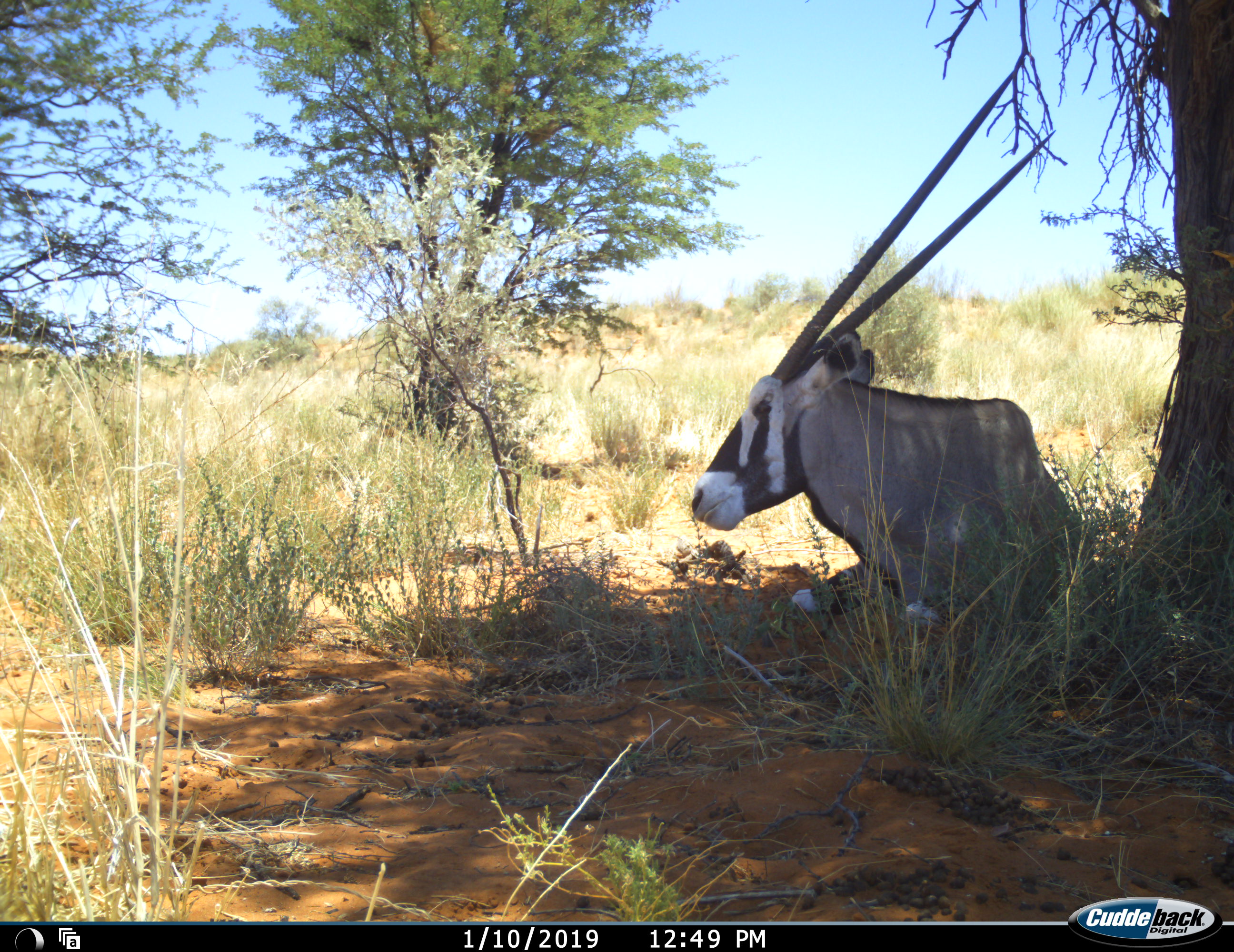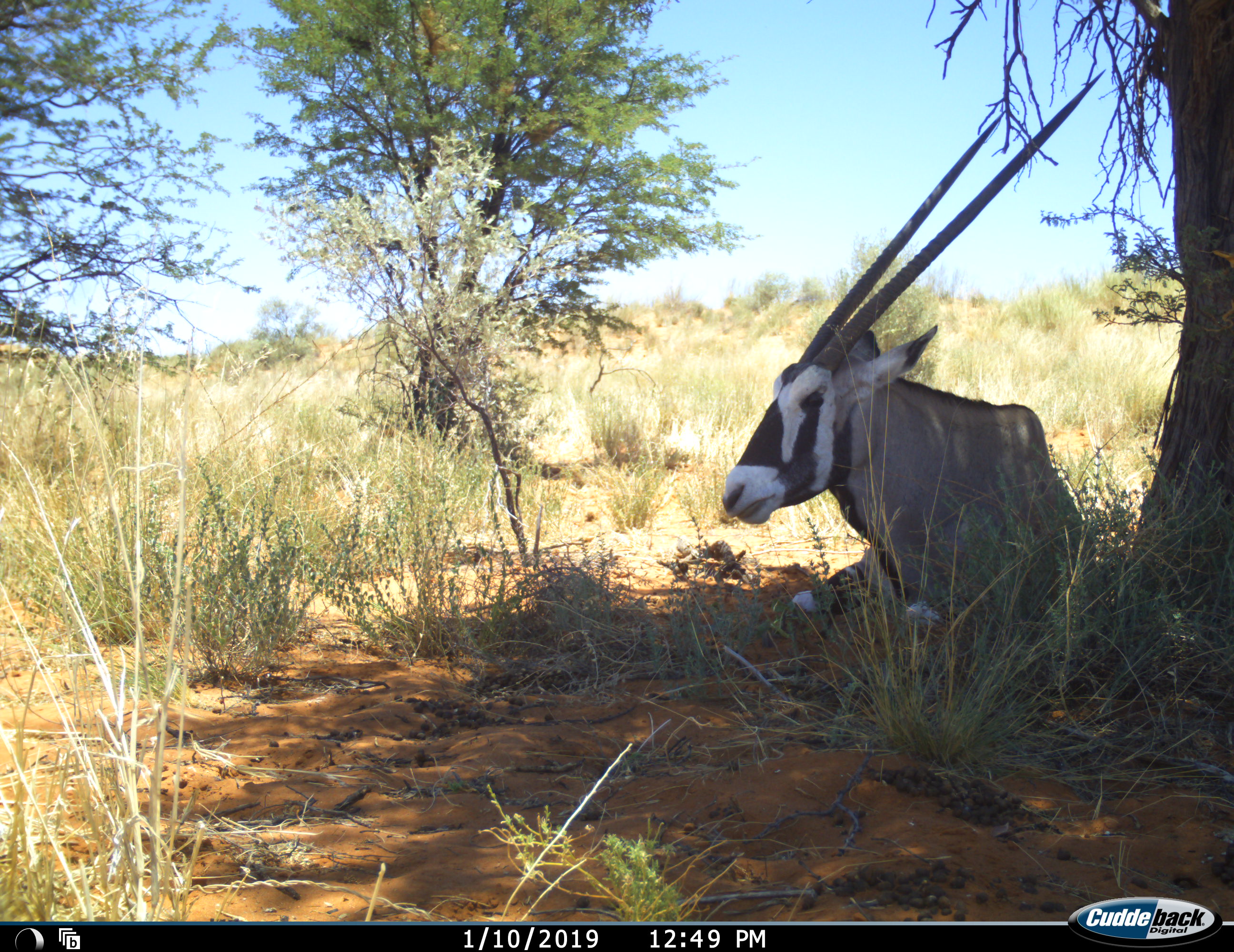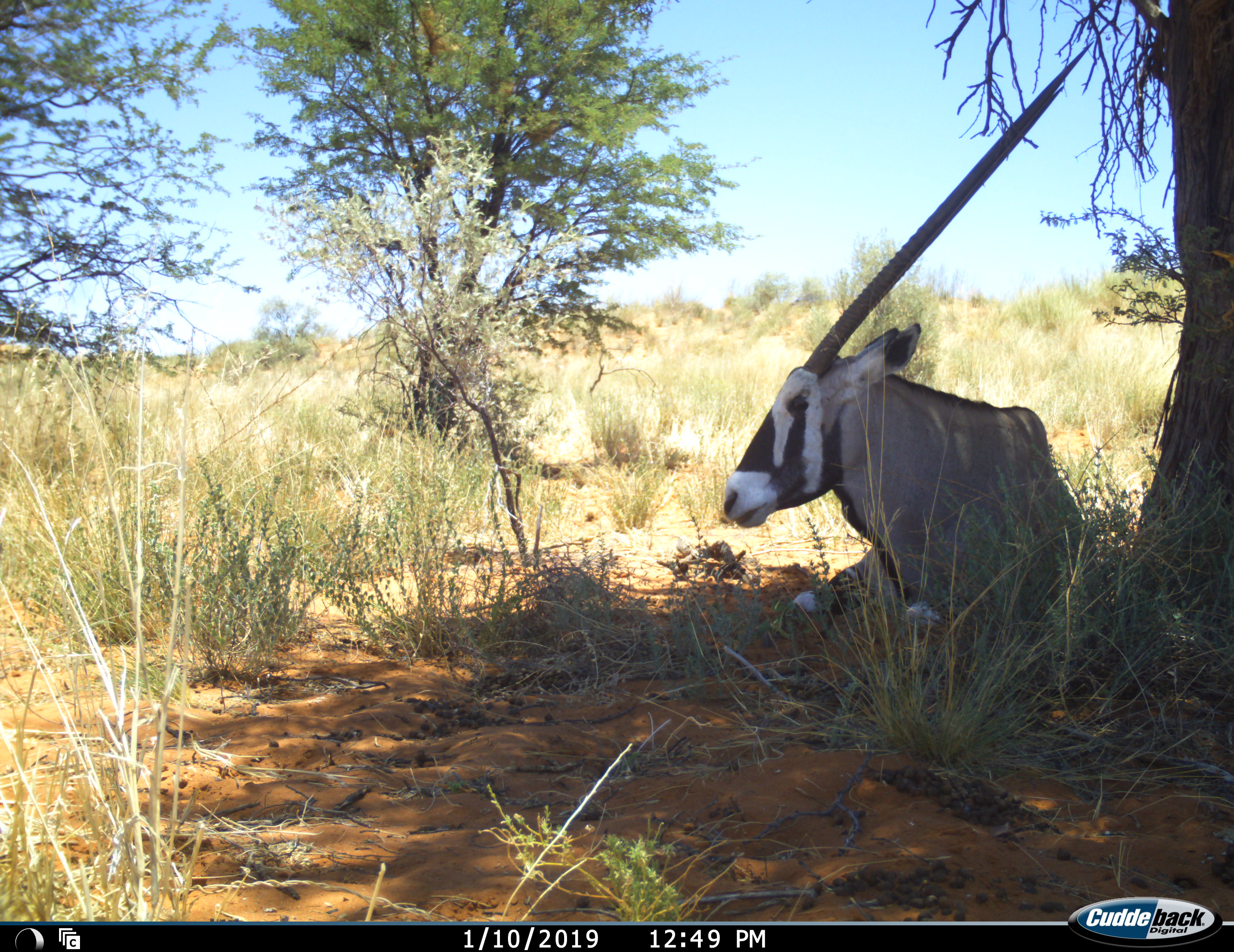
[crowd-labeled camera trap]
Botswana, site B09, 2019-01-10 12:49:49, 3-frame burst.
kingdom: Animalia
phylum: Chordata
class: Mammalia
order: Artiodactyla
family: Bovidae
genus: Oryx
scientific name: Oryx gazella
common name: gemsbok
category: gemsbokoryx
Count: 1.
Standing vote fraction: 0%.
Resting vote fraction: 100%.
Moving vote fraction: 0%.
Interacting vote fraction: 0%.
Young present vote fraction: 0%.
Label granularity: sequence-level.